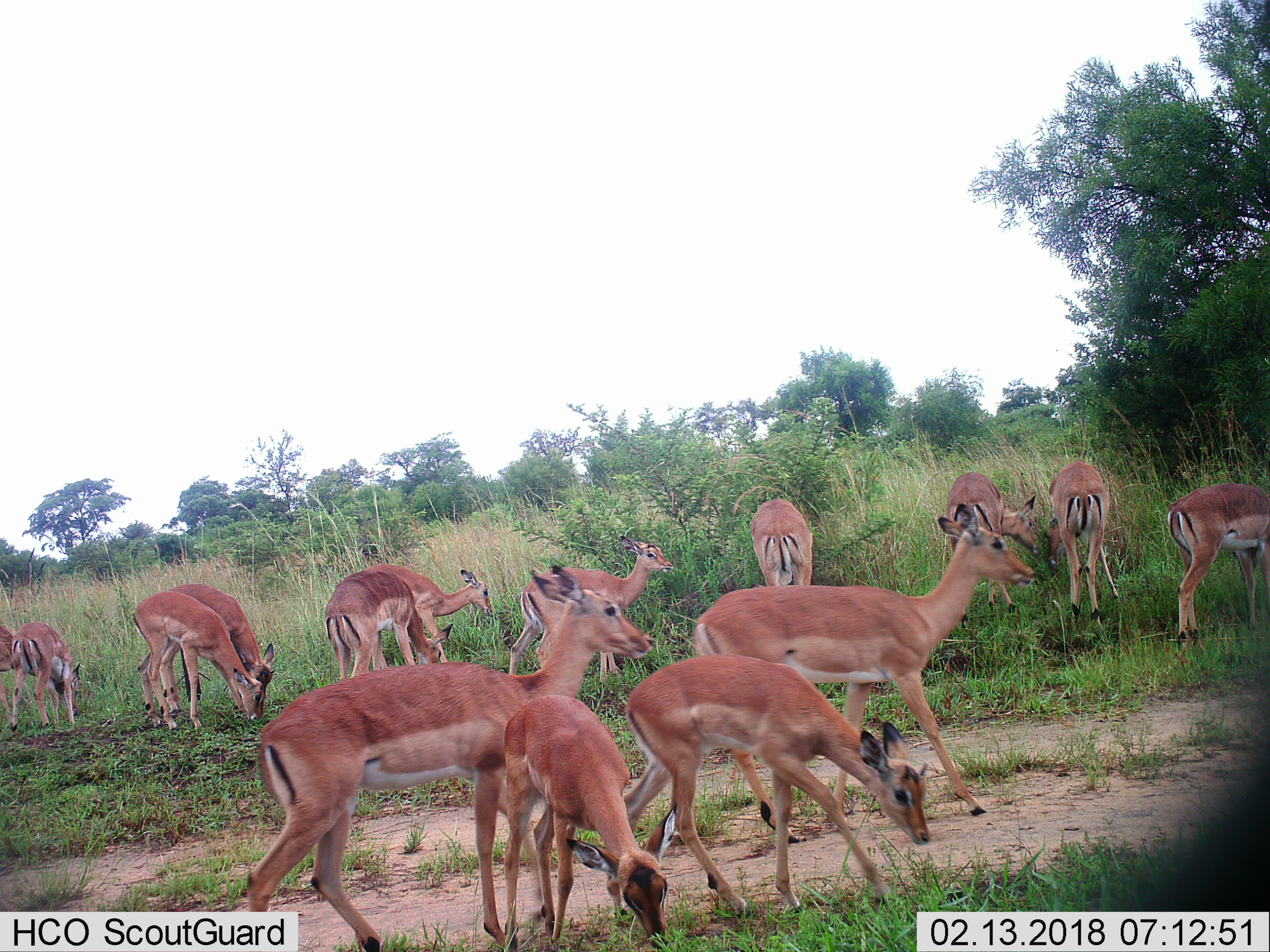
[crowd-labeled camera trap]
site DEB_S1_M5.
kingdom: Animalia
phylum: Chordata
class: Mammalia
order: Artiodactyla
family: Bovidae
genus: Aepyceros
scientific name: Aepyceros melampus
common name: impala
Impala (Aepyceros melampus), count 11-50. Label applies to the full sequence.